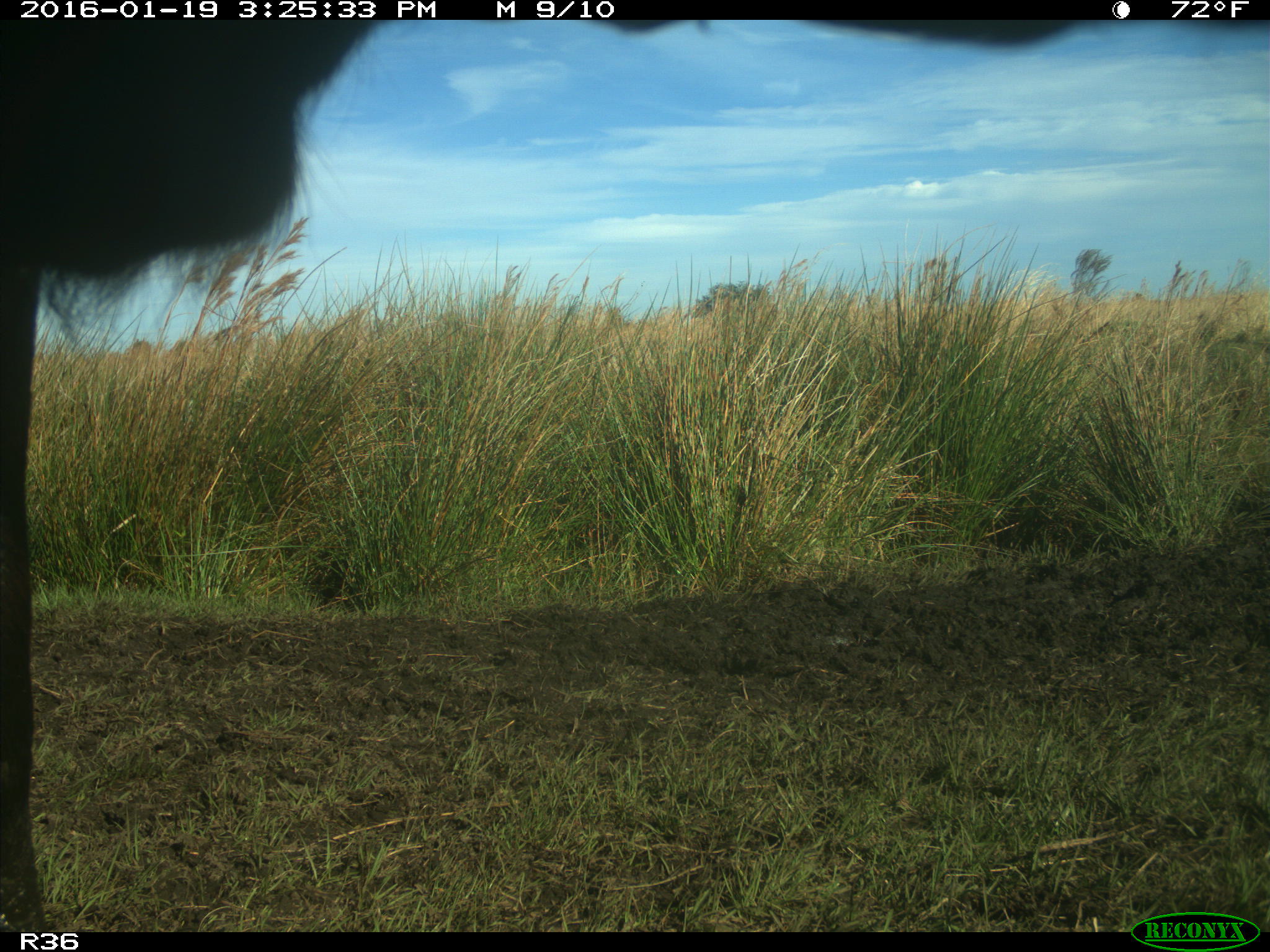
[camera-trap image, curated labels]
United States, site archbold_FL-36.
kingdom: Animalia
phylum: Chordata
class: Mammalia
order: Artiodactyla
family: Bovidae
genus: Bos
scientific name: Bos taurus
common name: domestic cow